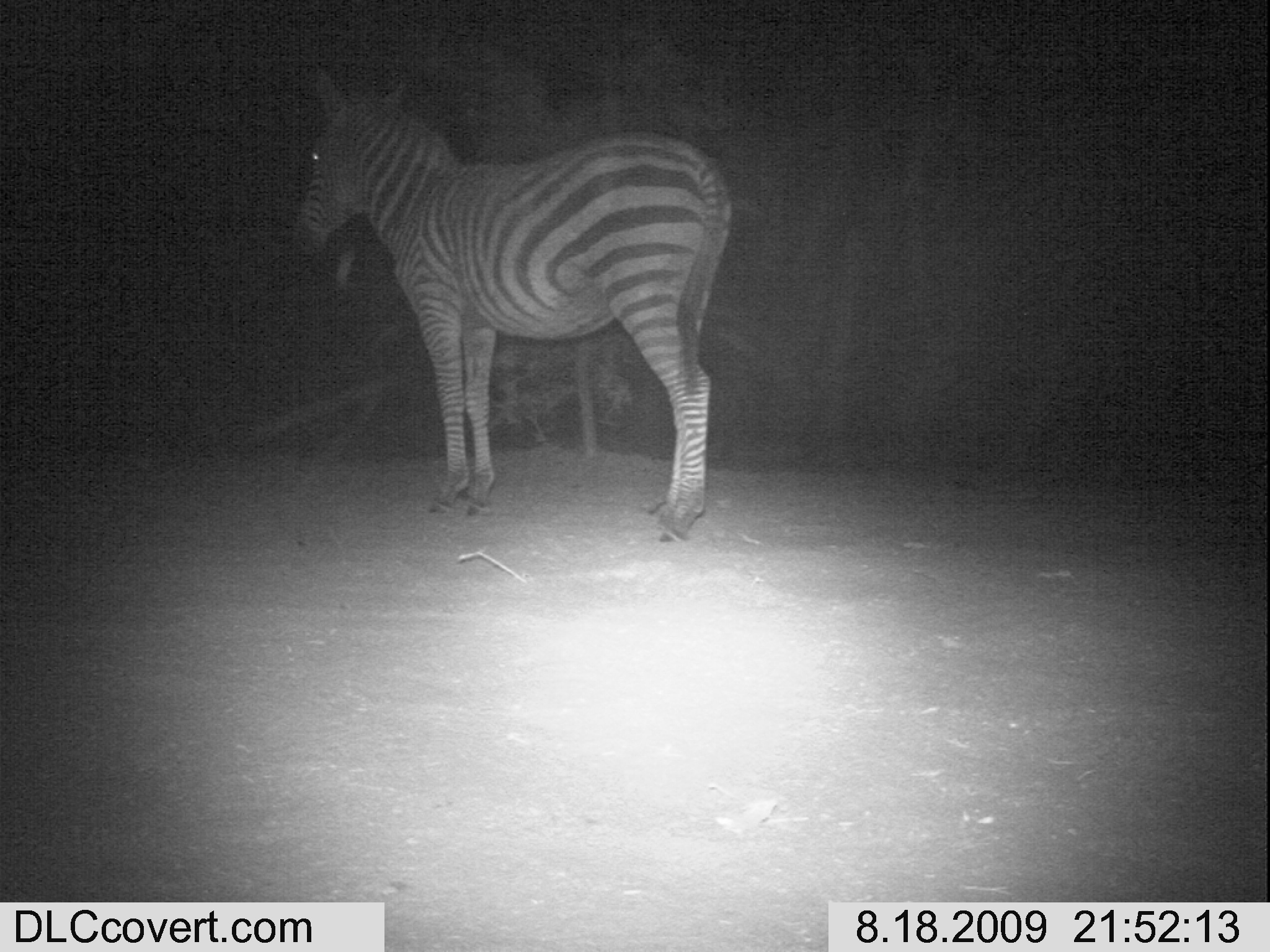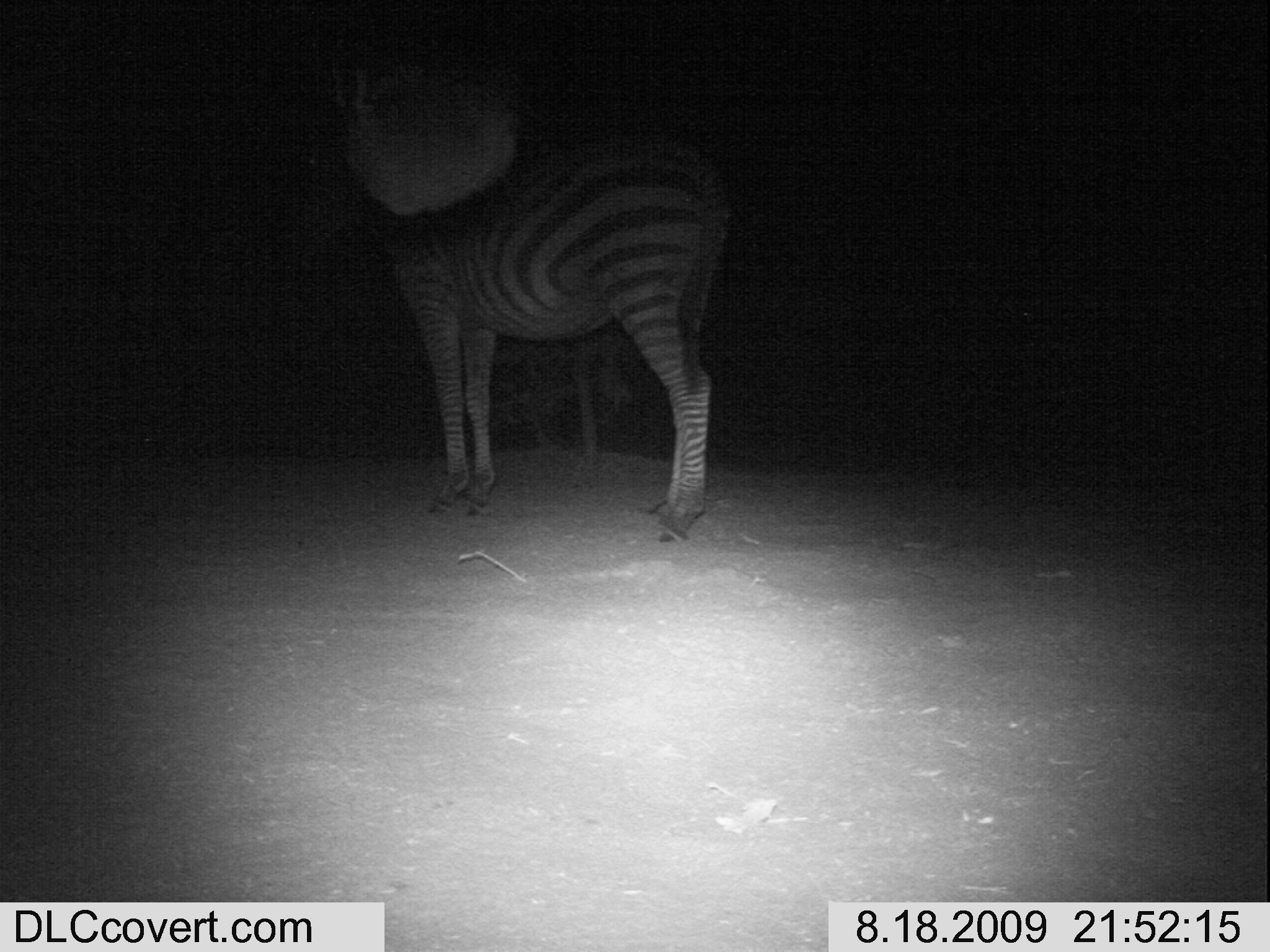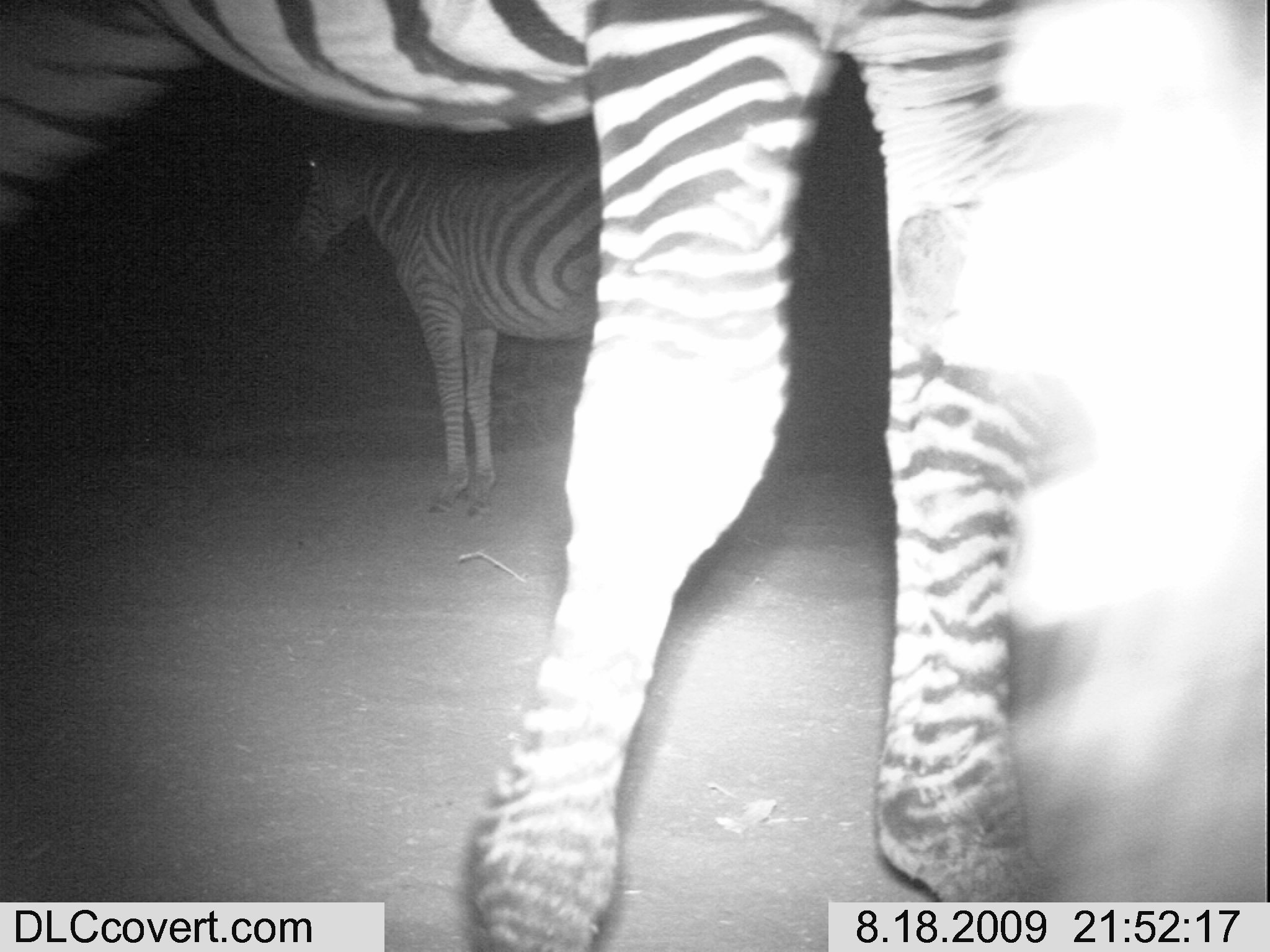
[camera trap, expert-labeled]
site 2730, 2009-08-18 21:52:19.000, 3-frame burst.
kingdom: Animalia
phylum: Chordata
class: Mammalia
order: Perissodactyla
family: Equidae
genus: Equus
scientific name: Equus quagga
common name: plains zebra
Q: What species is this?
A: Equus quagga (plains zebra).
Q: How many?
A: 1.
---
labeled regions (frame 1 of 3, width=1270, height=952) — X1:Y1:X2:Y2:
equus quagga: 288:68:733:547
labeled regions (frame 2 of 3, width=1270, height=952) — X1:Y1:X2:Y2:
equus quagga: 319:25:722:541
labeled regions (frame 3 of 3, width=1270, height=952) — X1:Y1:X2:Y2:
equus quagga: 0:0:1270:950; 285:117:601:506